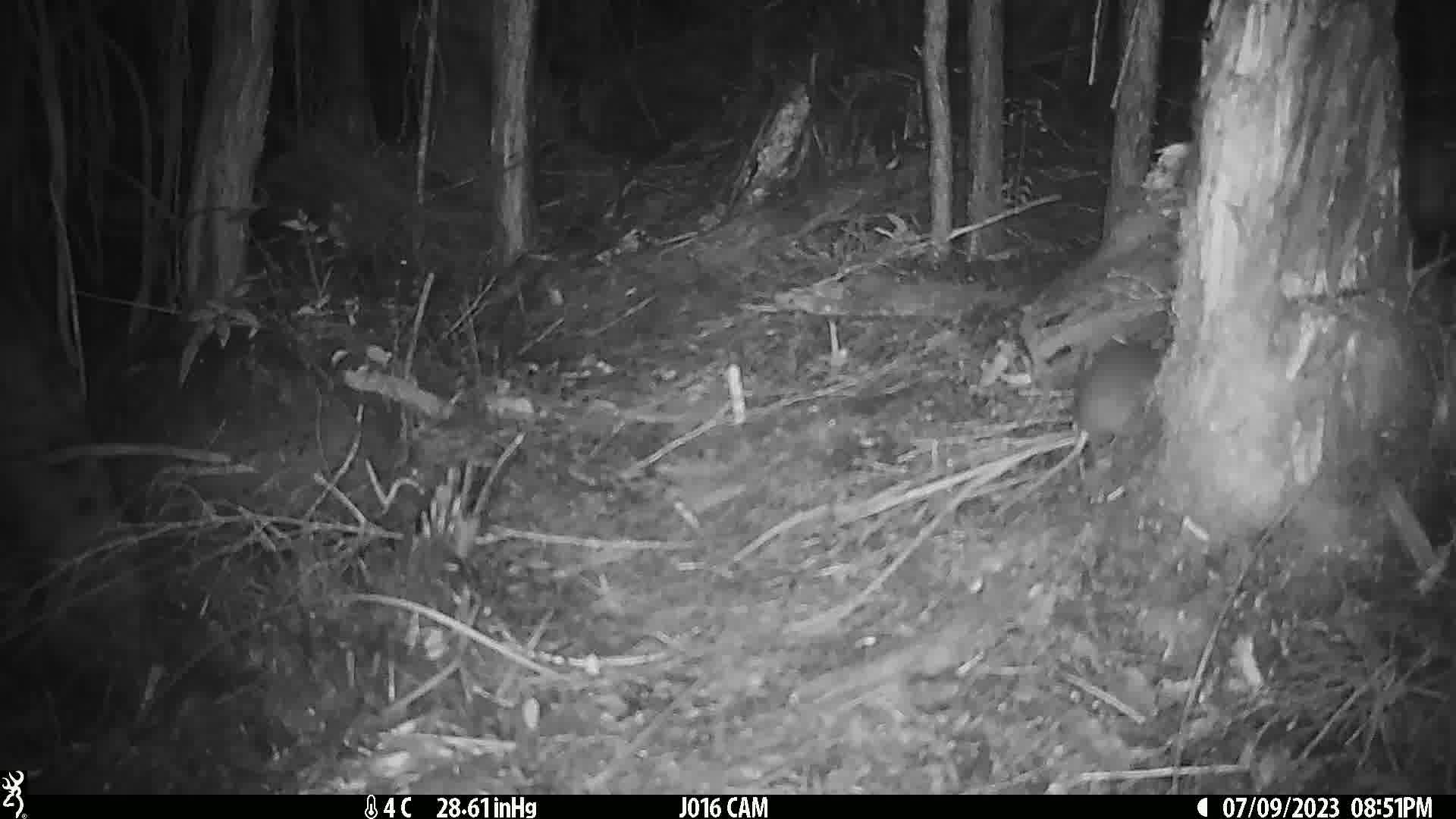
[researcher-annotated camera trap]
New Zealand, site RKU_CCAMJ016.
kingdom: Animalia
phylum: Chordata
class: Mammalia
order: Rodentia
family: Muridae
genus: Rattus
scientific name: Rattus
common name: rat